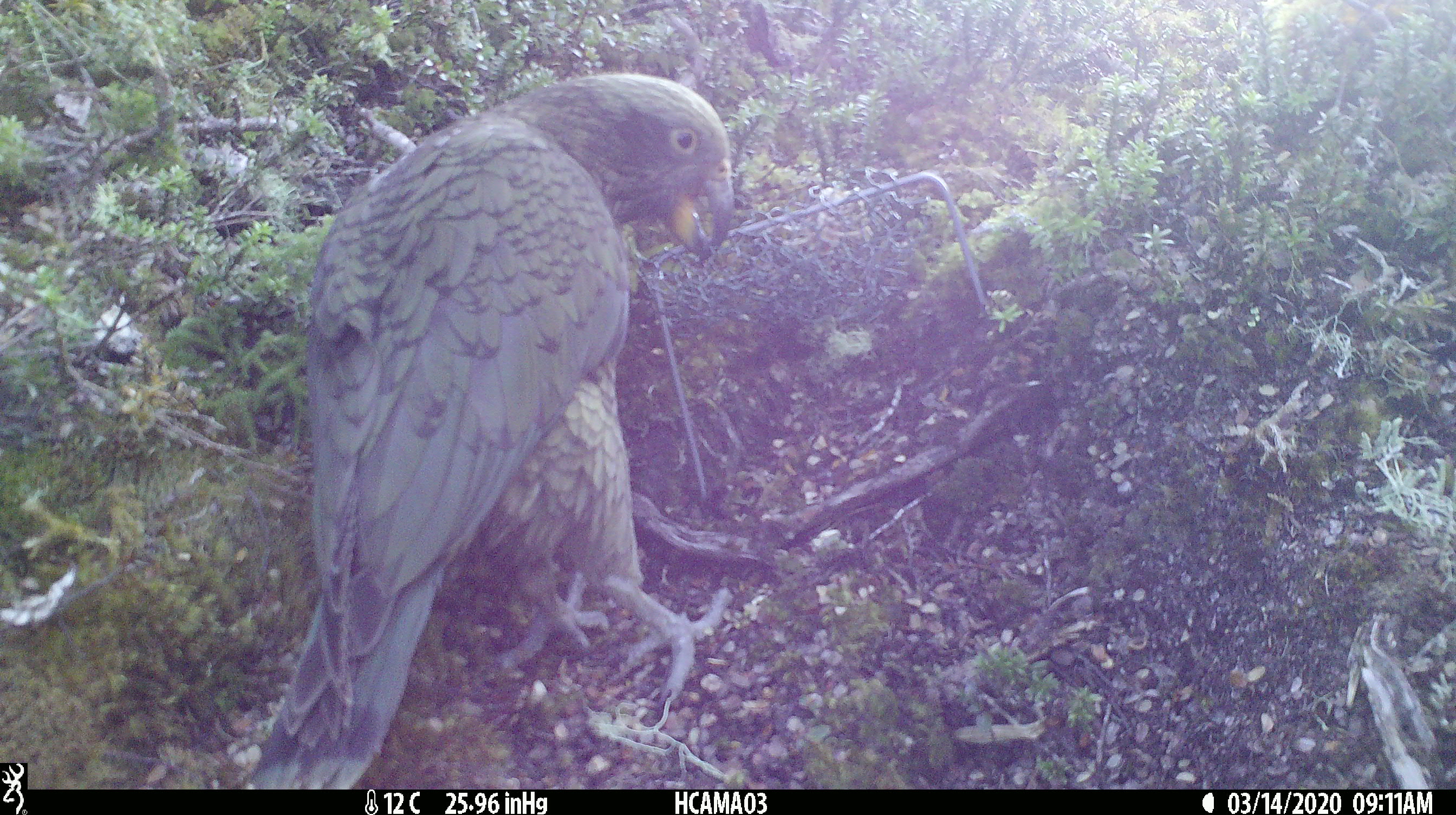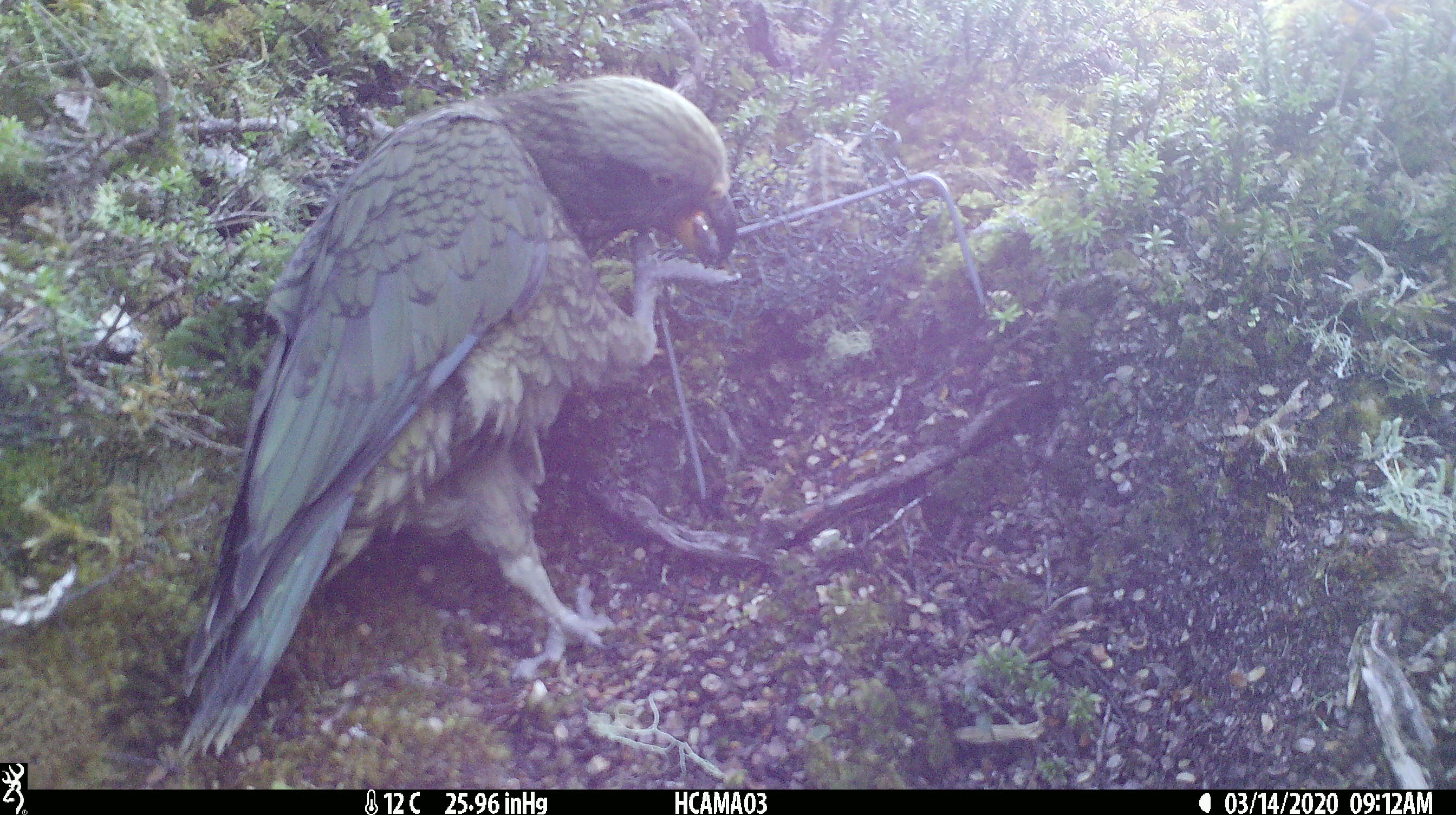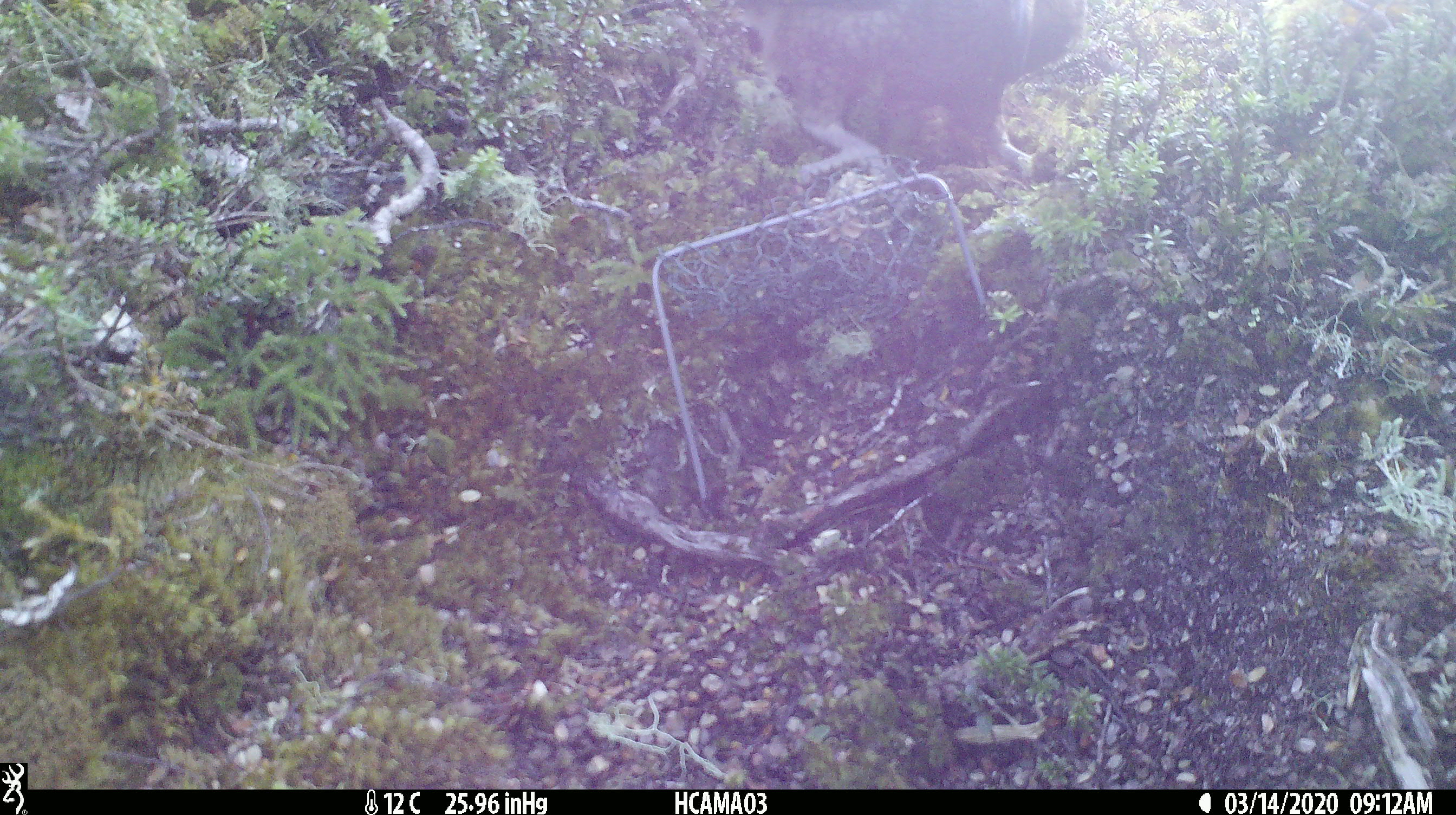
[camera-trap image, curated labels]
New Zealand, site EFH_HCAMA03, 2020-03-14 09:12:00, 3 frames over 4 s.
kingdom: Animalia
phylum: Chordata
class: Aves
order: Psittaciformes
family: Strigopidae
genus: Nestor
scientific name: Nestor notabilis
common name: kea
Kea (Nestor notabilis).